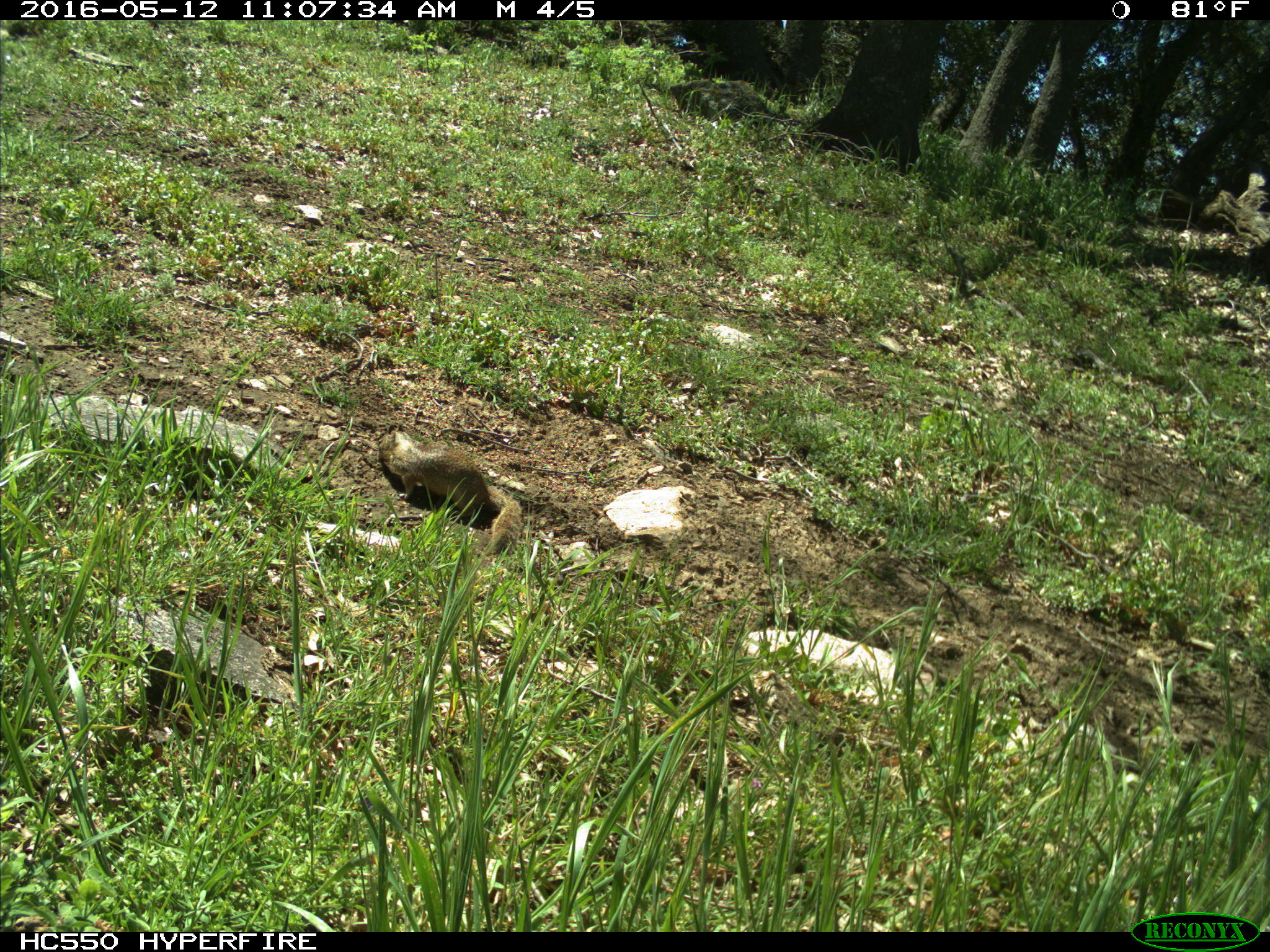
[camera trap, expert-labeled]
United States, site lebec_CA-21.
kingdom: Animalia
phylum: Chordata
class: Mammalia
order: Rodentia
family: Sciuridae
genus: Otospermophilus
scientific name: Otospermophilus beecheyi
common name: california ground squirrel